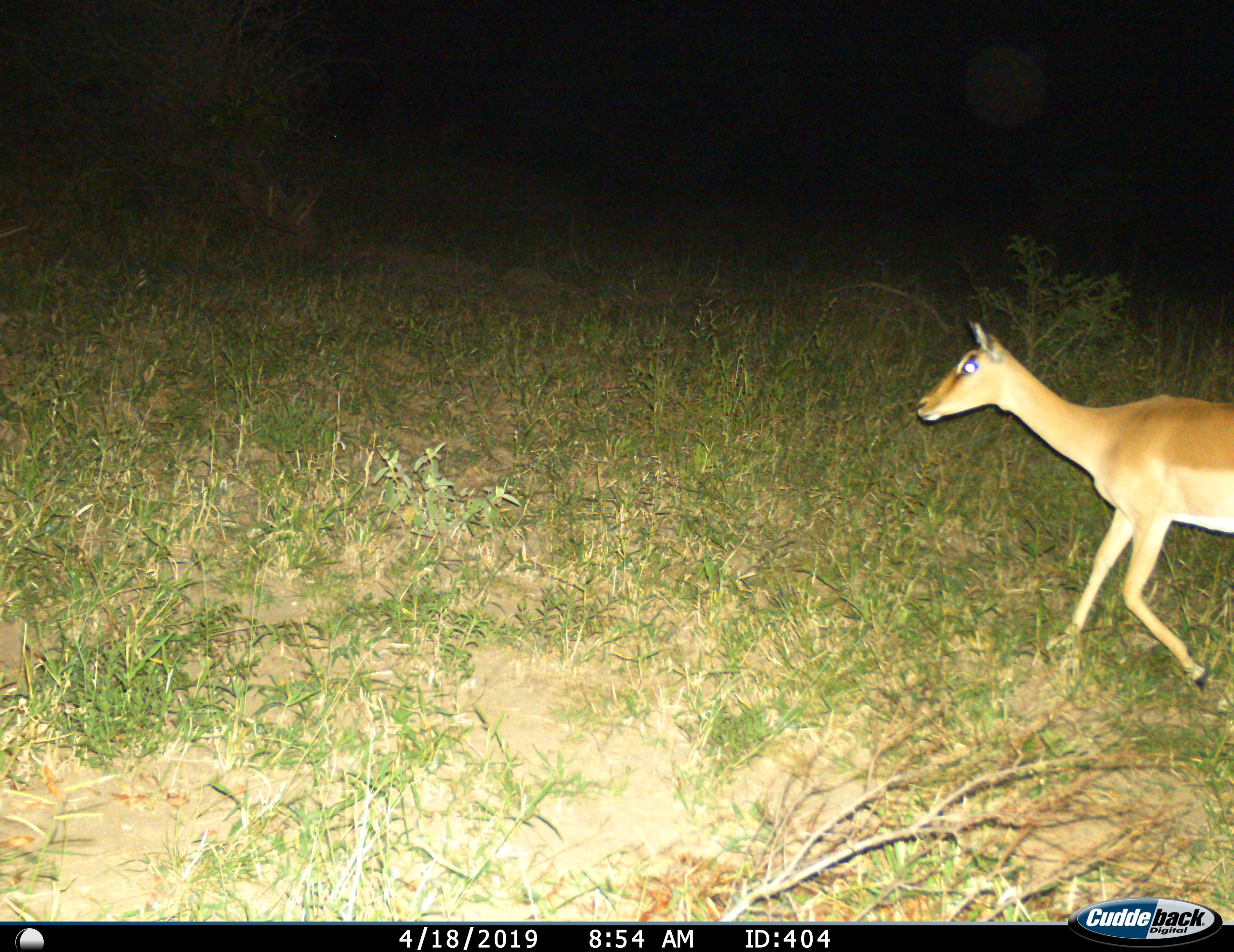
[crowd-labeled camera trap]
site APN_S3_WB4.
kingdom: Animalia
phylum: Chordata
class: Mammalia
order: Artiodactyla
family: Bovidae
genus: Aepyceros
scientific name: Aepyceros melampus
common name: impala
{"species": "impala (Aepyceros melampus)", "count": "1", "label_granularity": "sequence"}